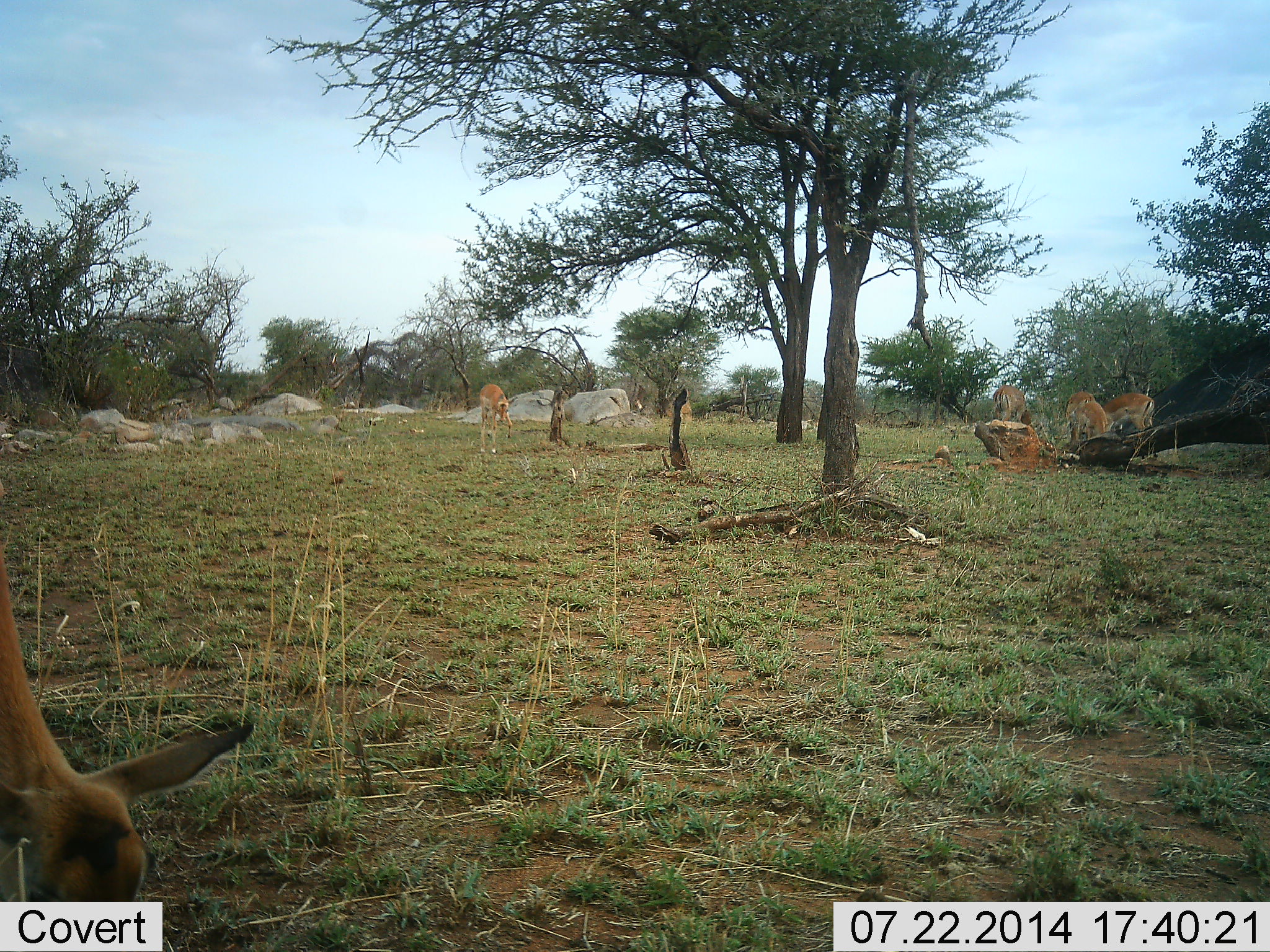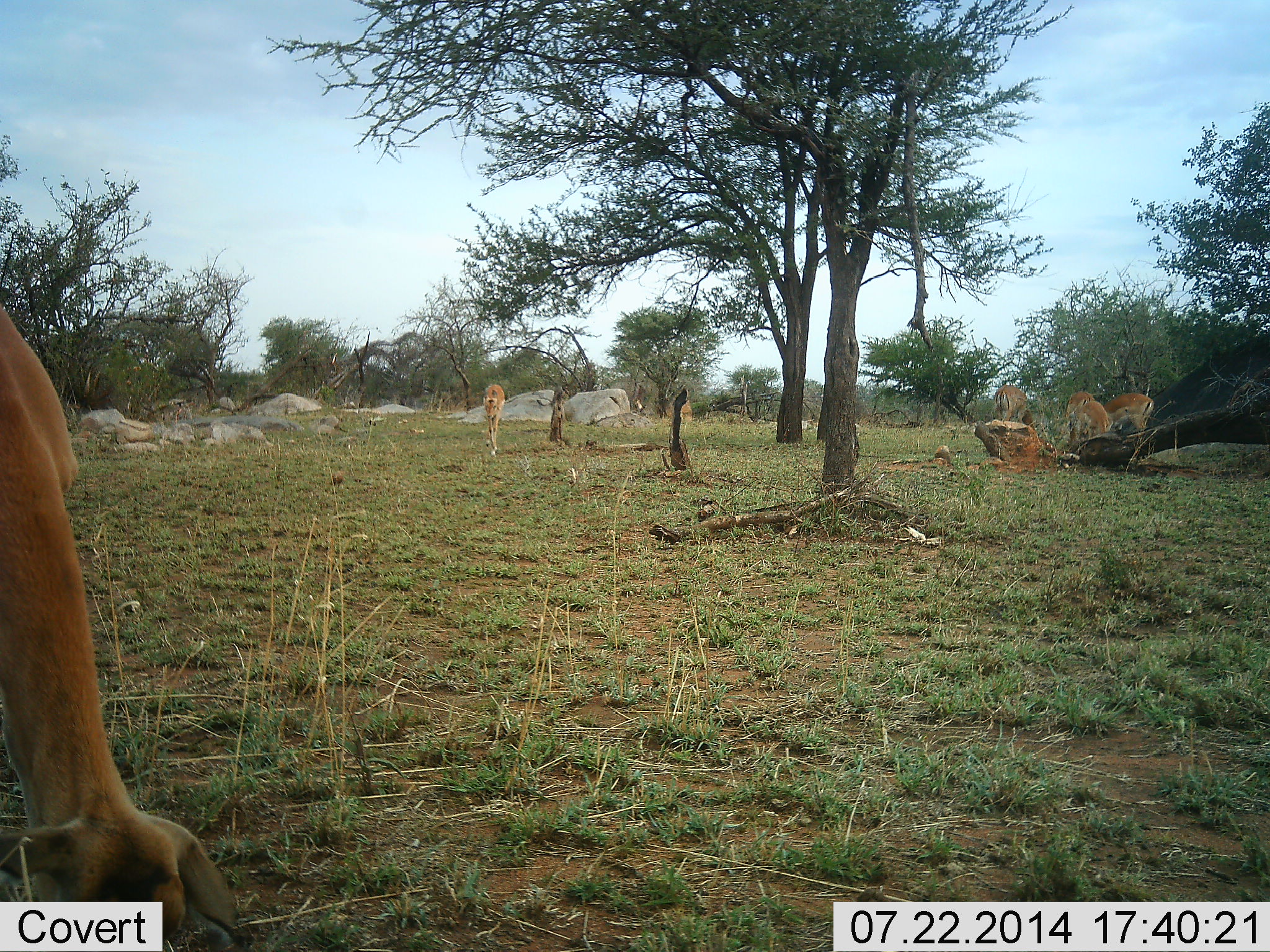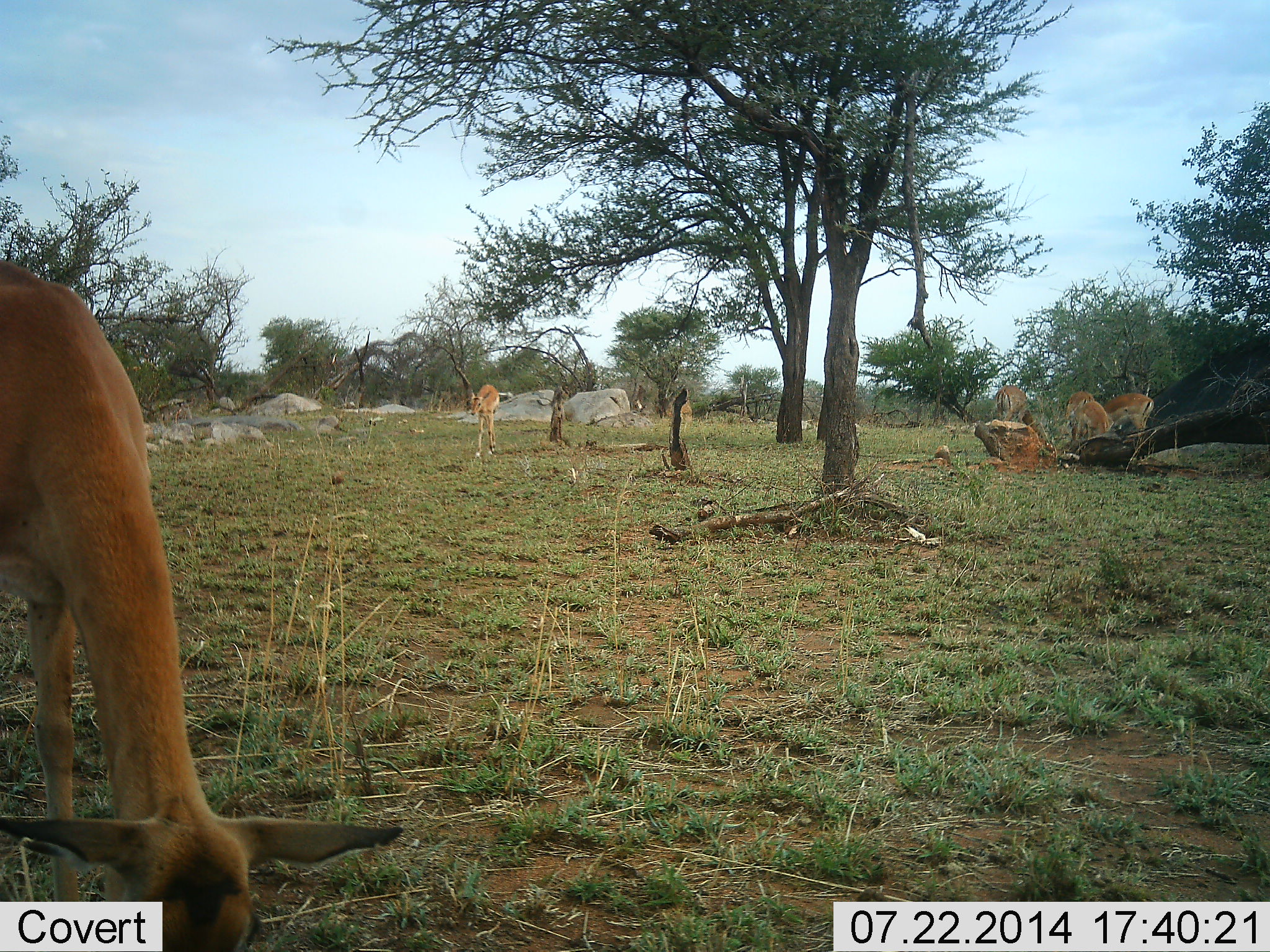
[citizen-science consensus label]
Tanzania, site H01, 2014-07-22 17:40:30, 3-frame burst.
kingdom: Animalia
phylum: Chordata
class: Mammalia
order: Artiodactyla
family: Bovidae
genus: Nanger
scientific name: Nanger granti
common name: grant's gazelle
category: gazellegrants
Gazellegrants (grant's gazelle) (Nanger granti), count 6. Behavior (volunteer vote fractions): standing 40%, resting 10%, moving 20%, interacting 0%. Young present (vote fraction): 0%. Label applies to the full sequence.